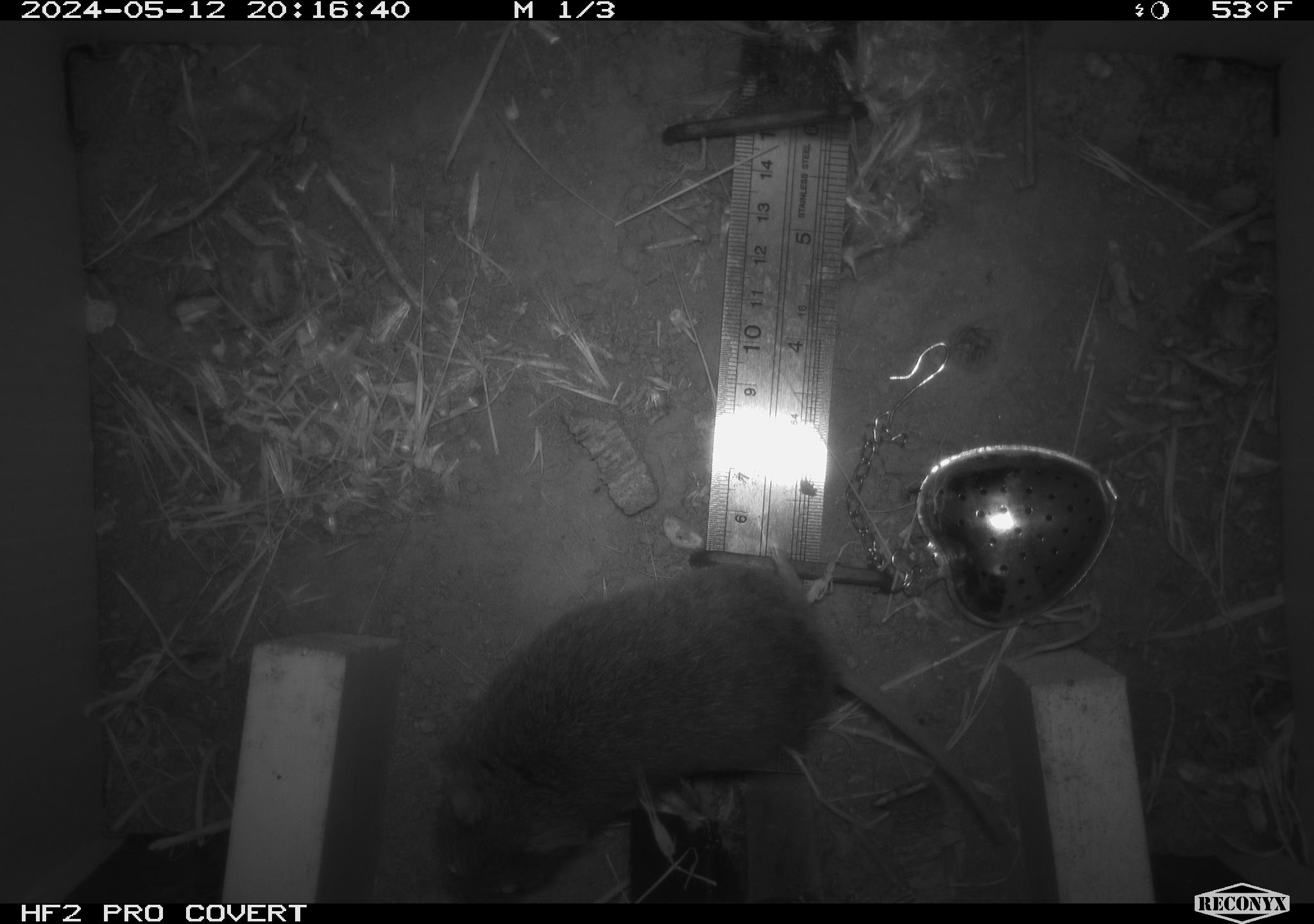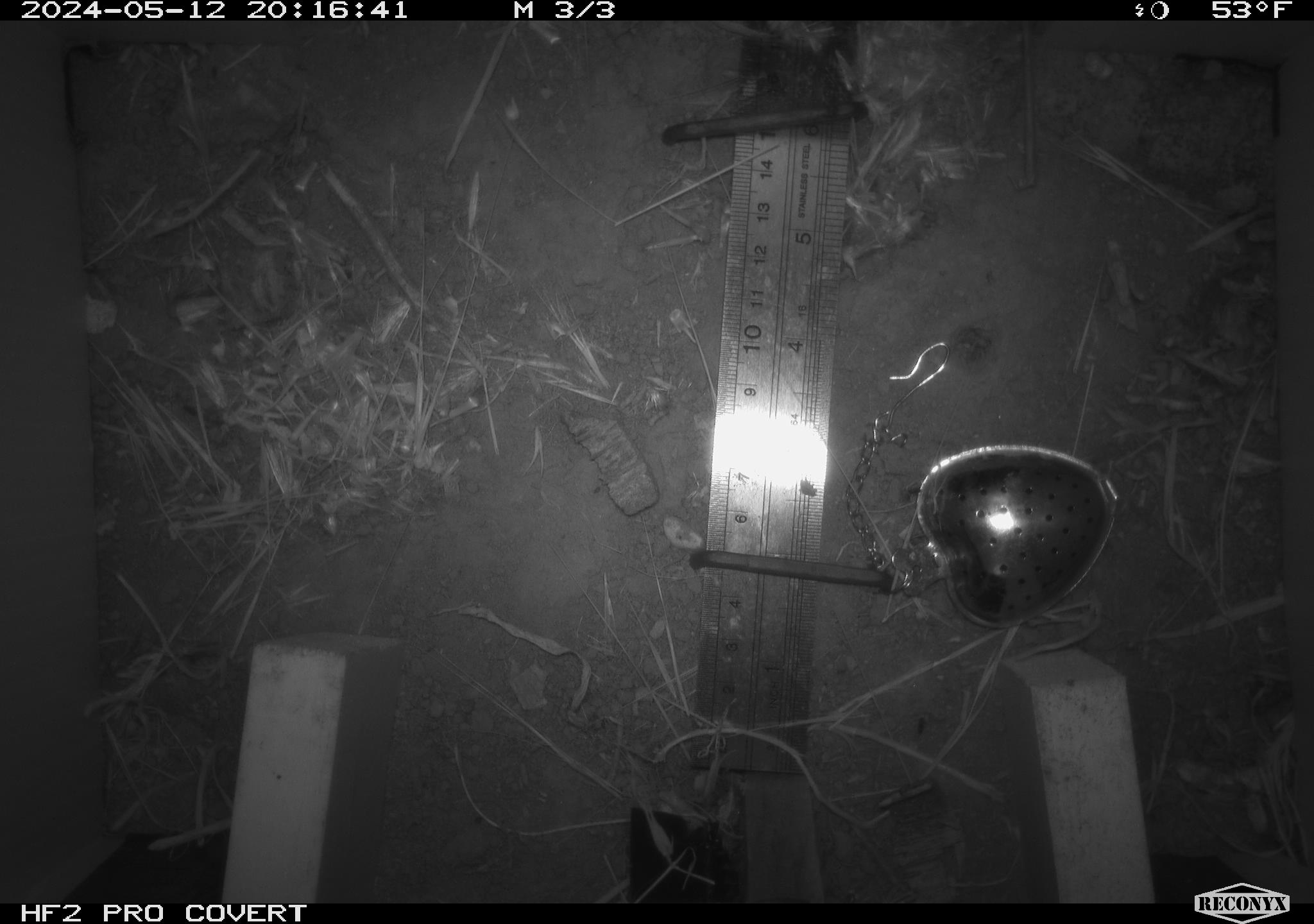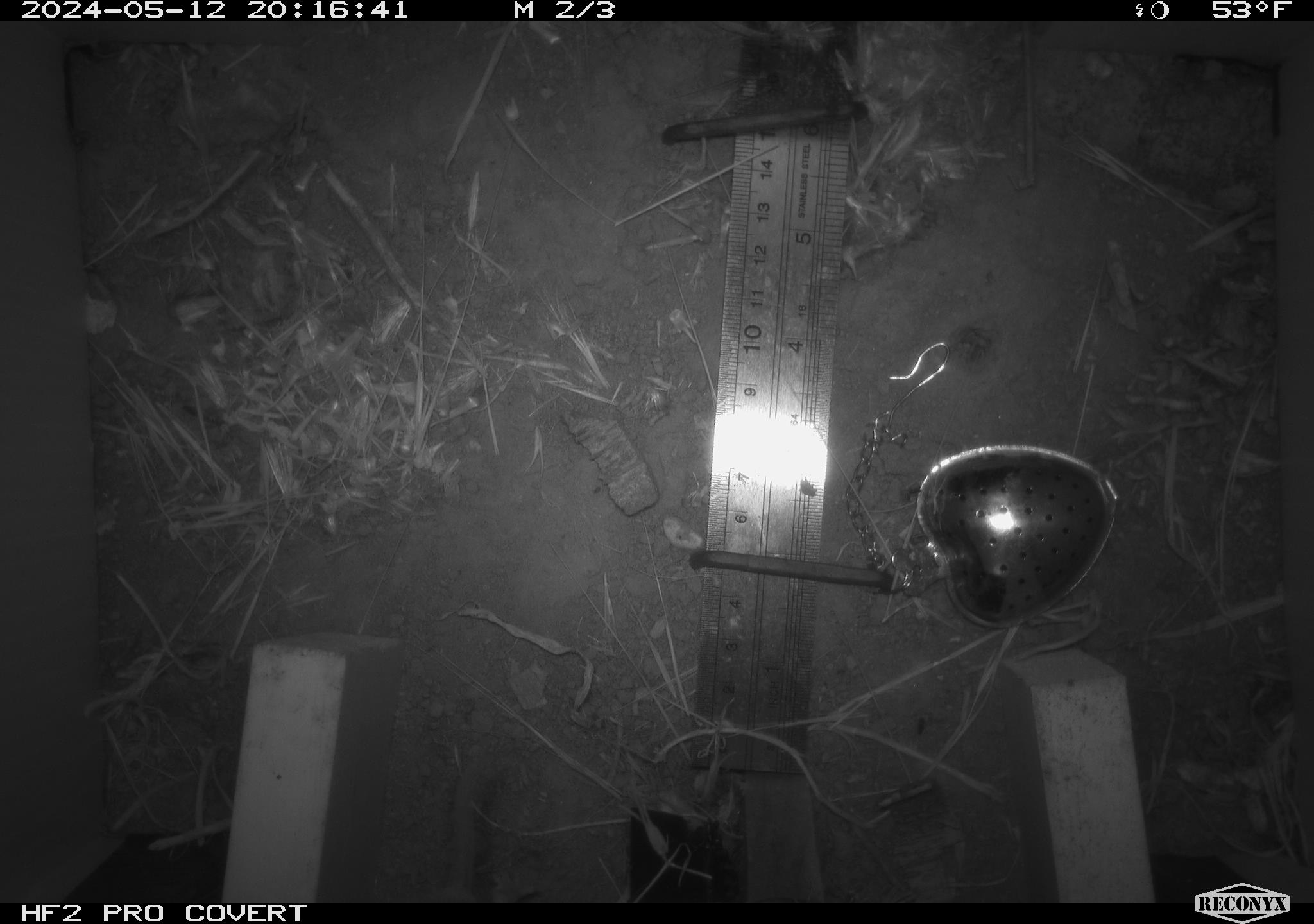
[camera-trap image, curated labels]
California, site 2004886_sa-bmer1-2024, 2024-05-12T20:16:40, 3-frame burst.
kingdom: Animalia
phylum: Chordata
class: Mammalia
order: Rodentia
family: Cricetidae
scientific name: Arvicolinae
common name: voles, lemmings, and muskrats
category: arvicolinae subfamily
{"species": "arvicolinae subfamily (voles, lemmings, and muskrats) (Arvicolinae)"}